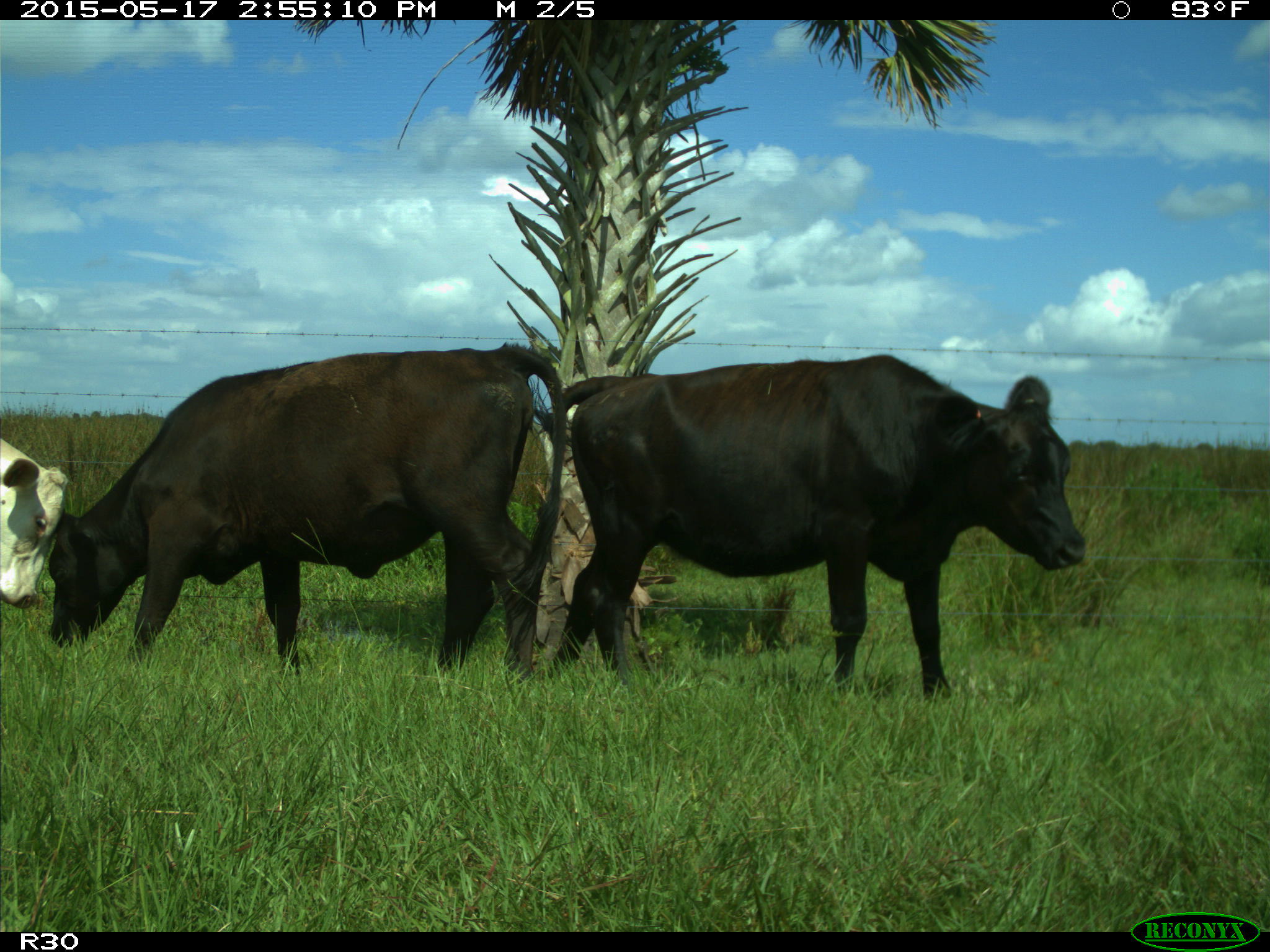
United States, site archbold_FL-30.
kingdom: Animalia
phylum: Chordata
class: Mammalia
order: Artiodactyla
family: Bovidae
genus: Bos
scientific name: Bos taurus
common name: domestic cow